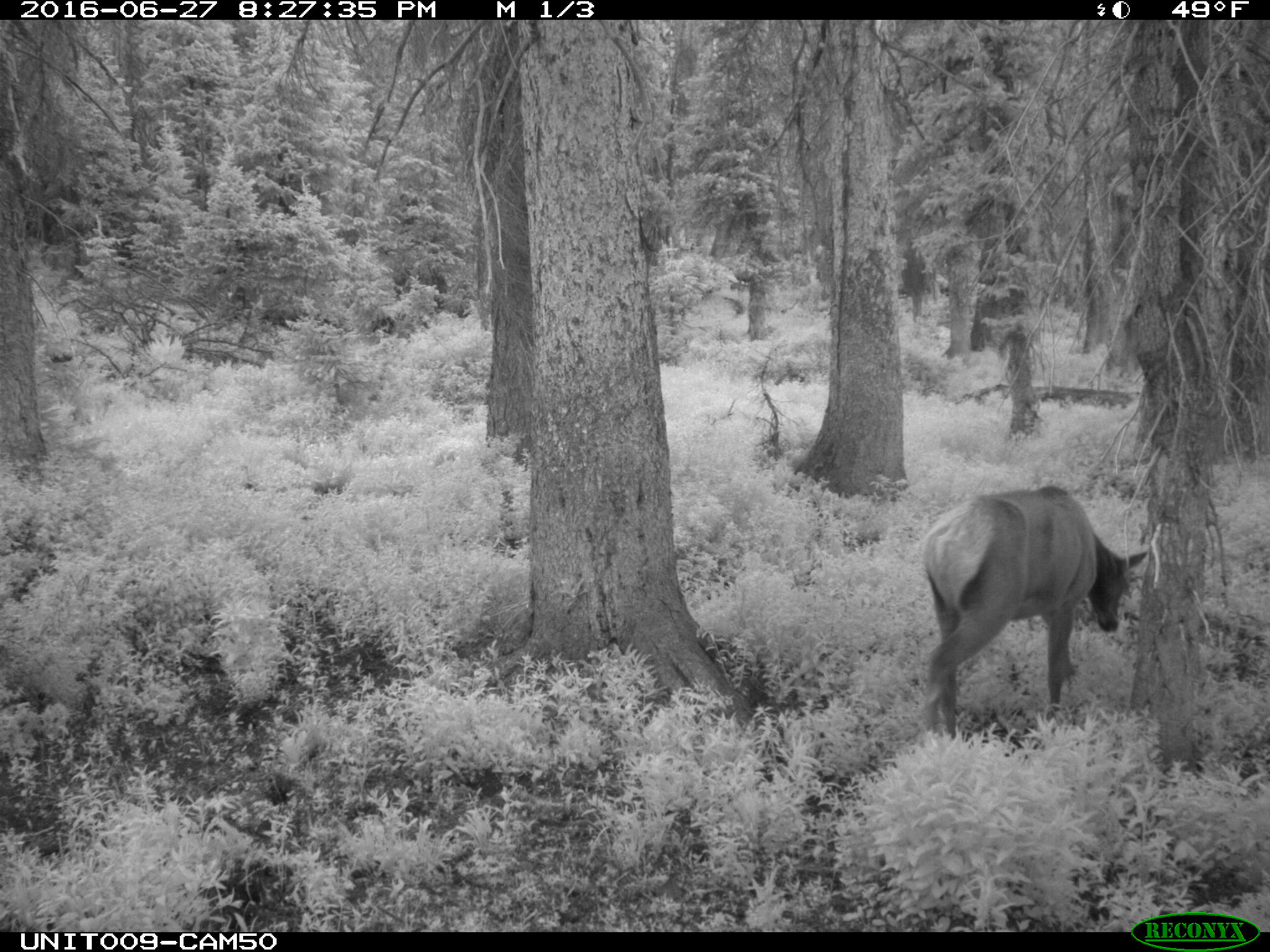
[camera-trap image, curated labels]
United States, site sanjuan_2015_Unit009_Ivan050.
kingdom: Animalia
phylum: Chordata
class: Mammalia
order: Artiodactyla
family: Cervidae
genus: Cervus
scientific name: Cervus elaphus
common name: red deer